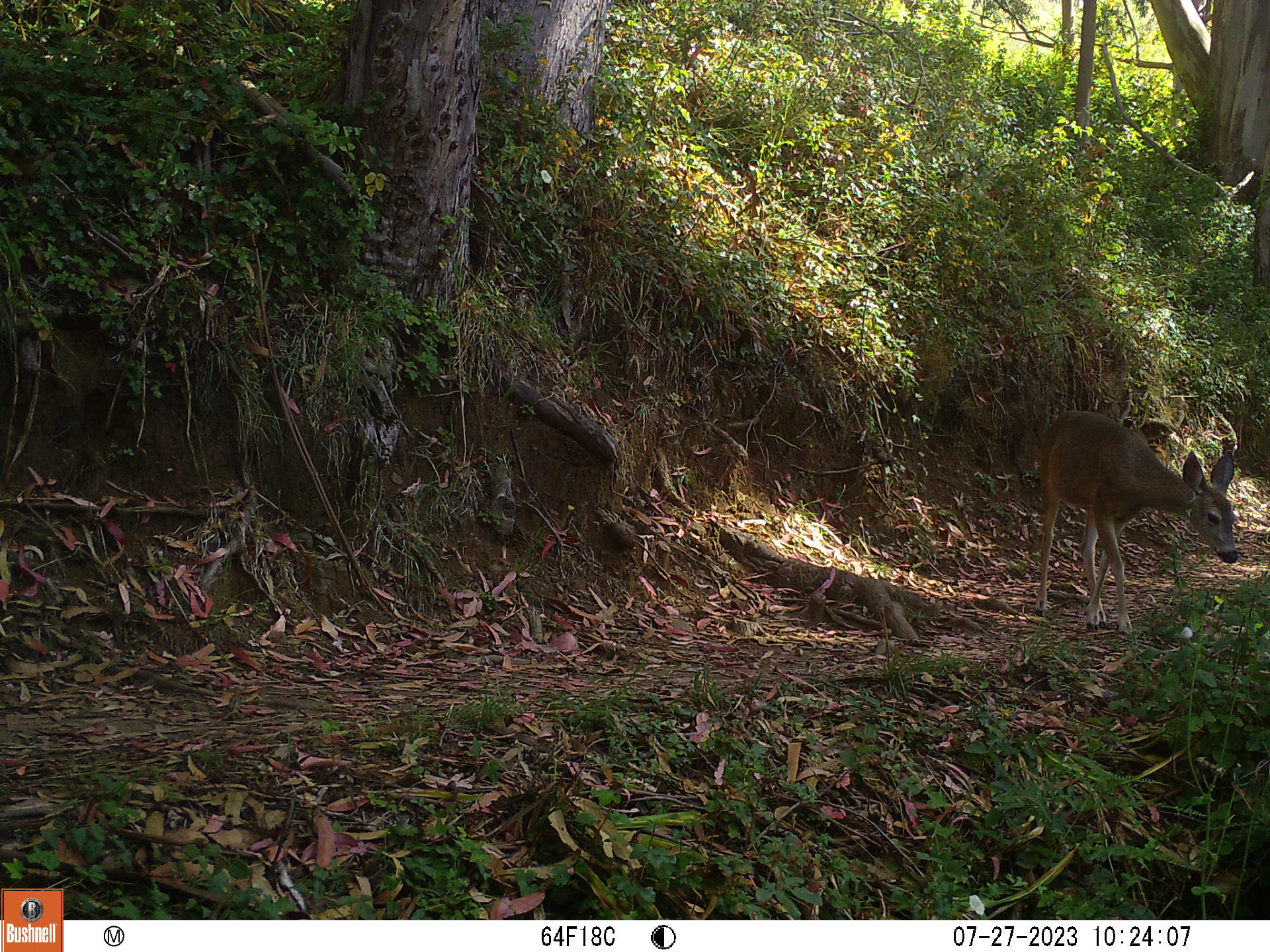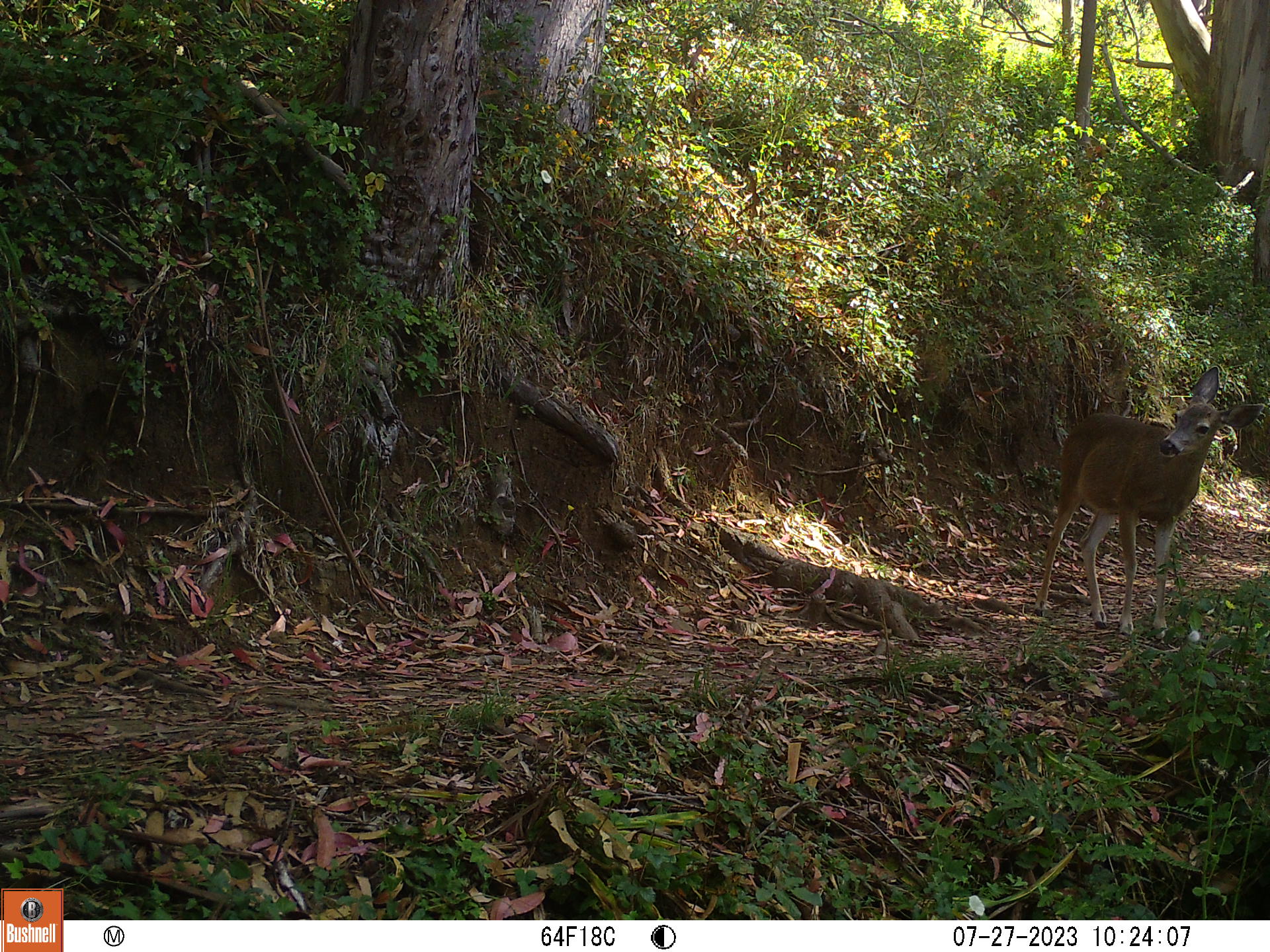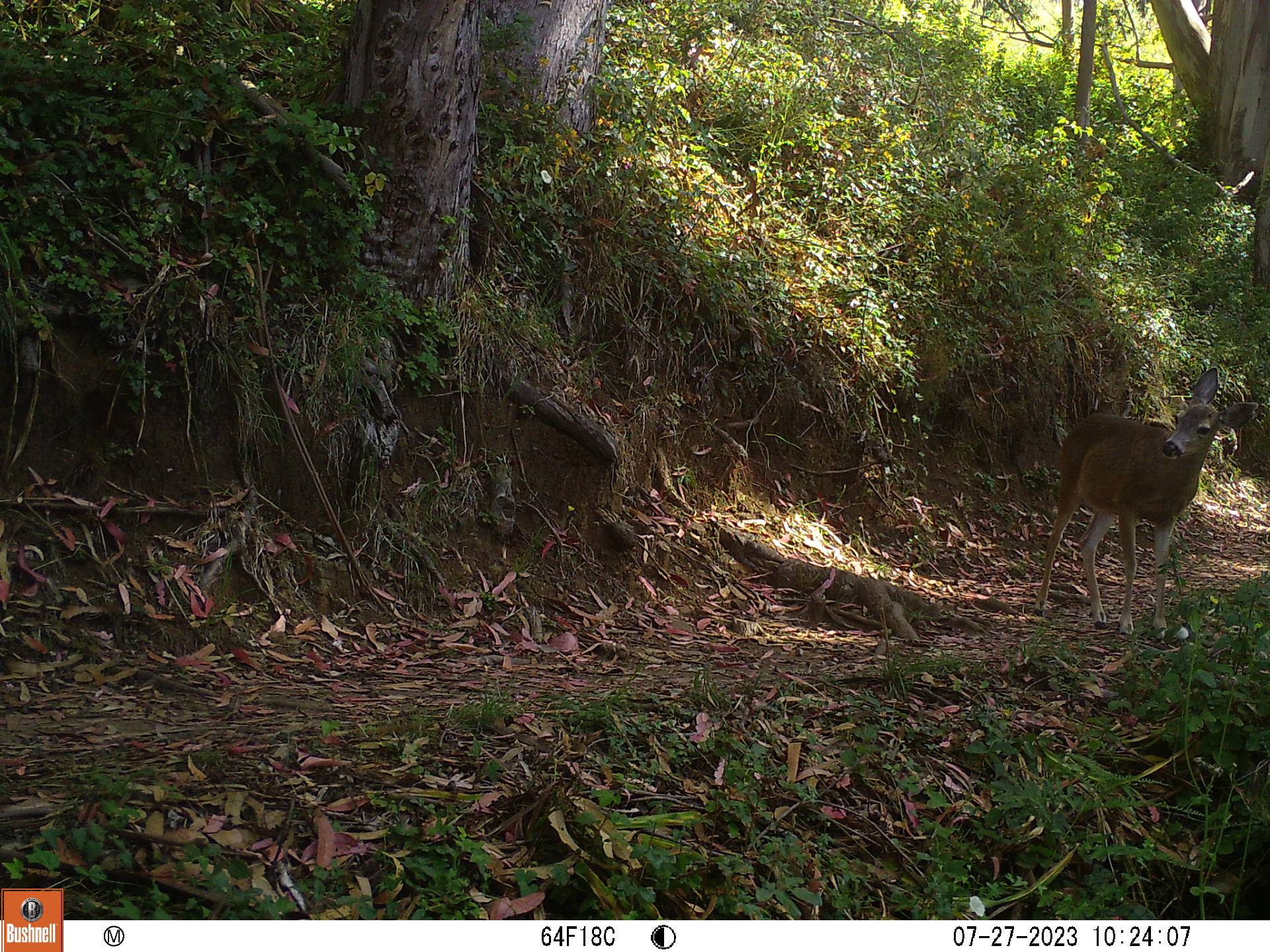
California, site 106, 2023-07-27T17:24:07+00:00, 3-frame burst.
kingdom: Animalia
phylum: Chordata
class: Mammalia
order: Artiodactyla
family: Cervidae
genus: Odocoileus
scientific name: Odocoileus hemionus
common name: mule deer